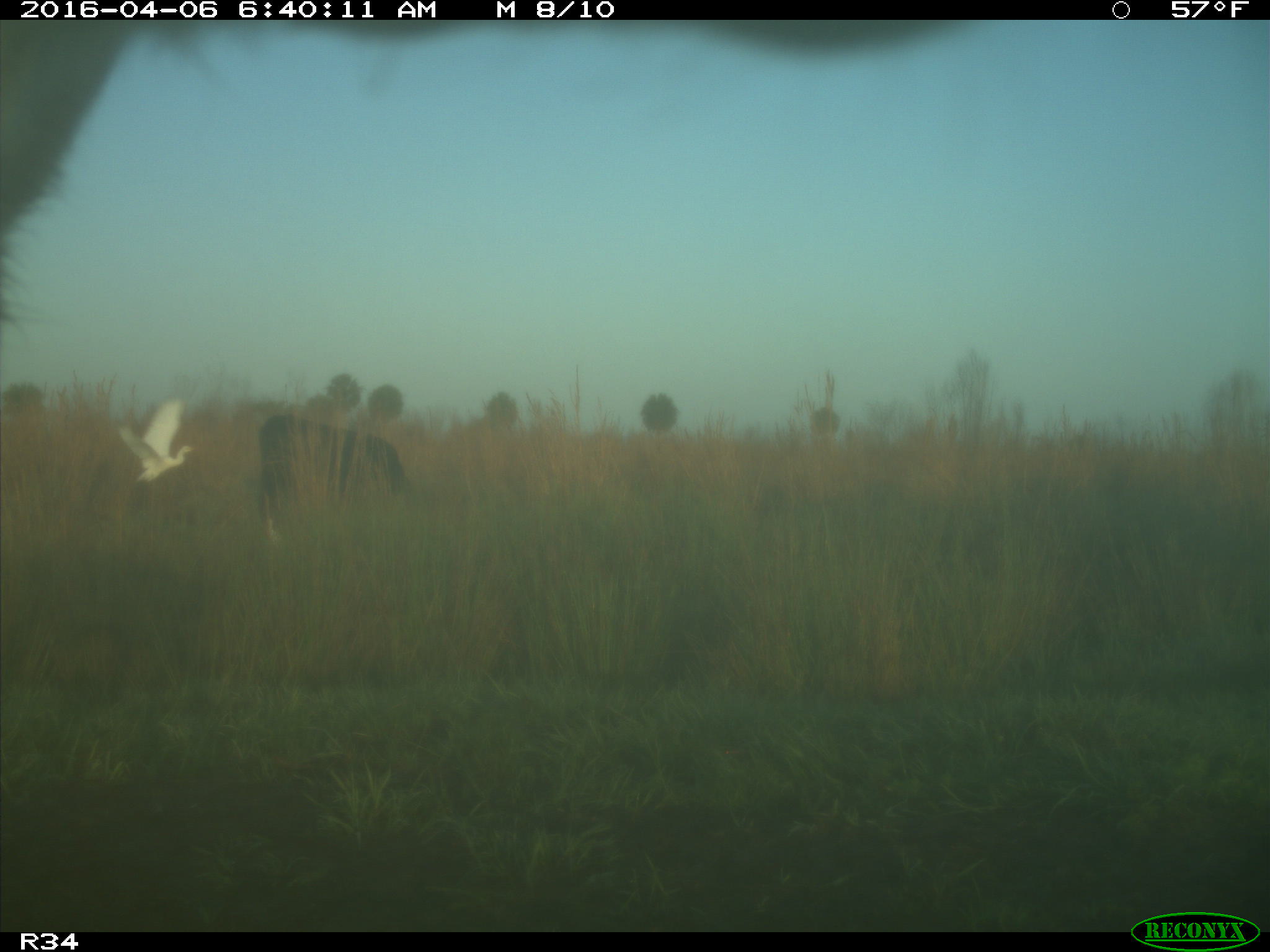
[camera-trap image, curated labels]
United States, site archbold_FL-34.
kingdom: Animalia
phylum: Chordata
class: Mammalia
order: Artiodactyla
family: Bovidae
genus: Bos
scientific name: Bos taurus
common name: domestic cow